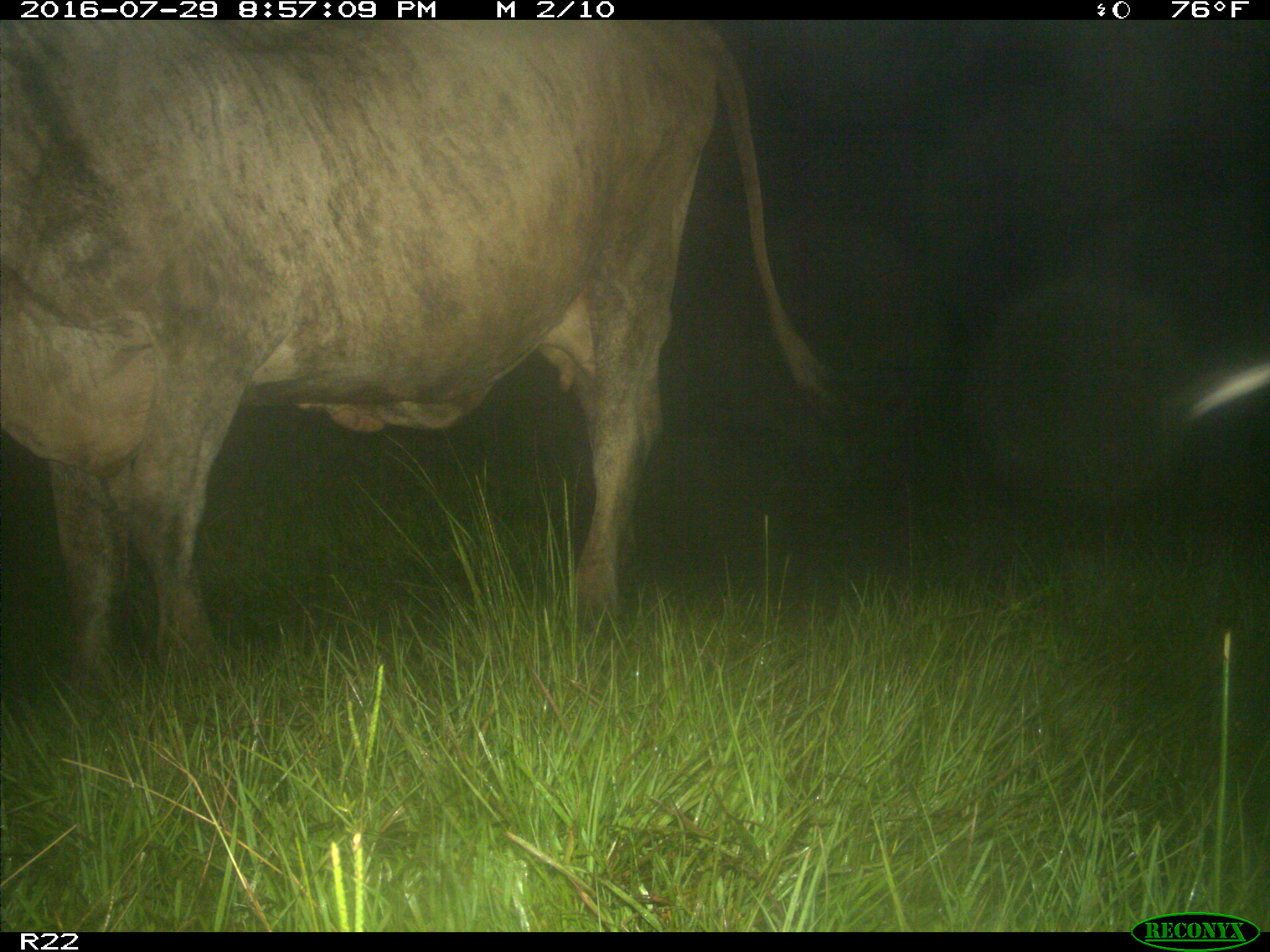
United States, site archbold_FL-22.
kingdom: Animalia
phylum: Chordata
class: Mammalia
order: Artiodactyla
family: Bovidae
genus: Bos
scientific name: Bos taurus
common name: domestic cow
Bos taurus (domestic cow).